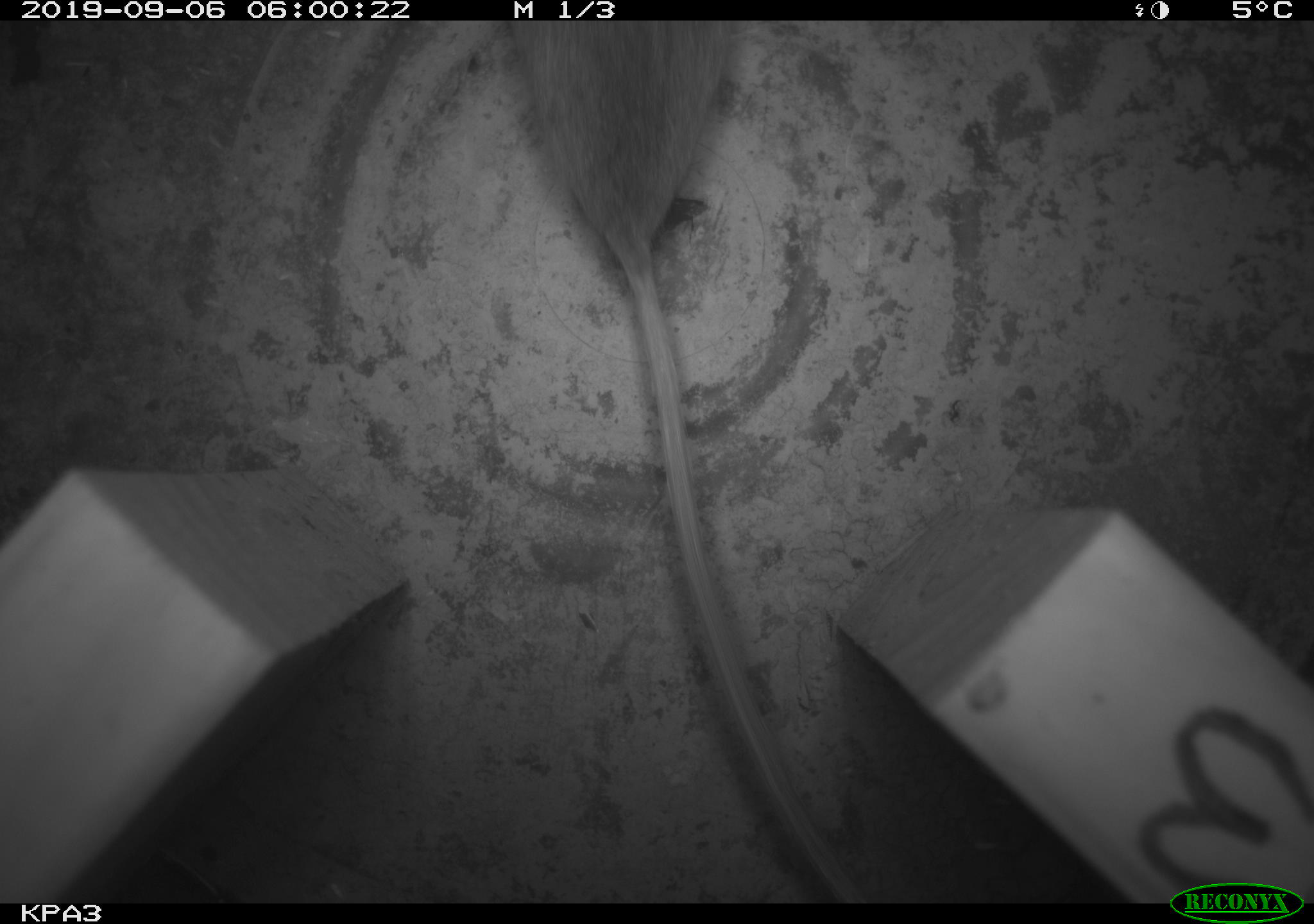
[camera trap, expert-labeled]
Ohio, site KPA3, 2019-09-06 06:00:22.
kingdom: Animalia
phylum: Chordata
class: Mammalia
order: Rodentia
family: Cricetidae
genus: Peromyscus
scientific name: Peromyscus leucopus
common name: white-footed mouse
White-footed mouse (Peromyscus leucopus).